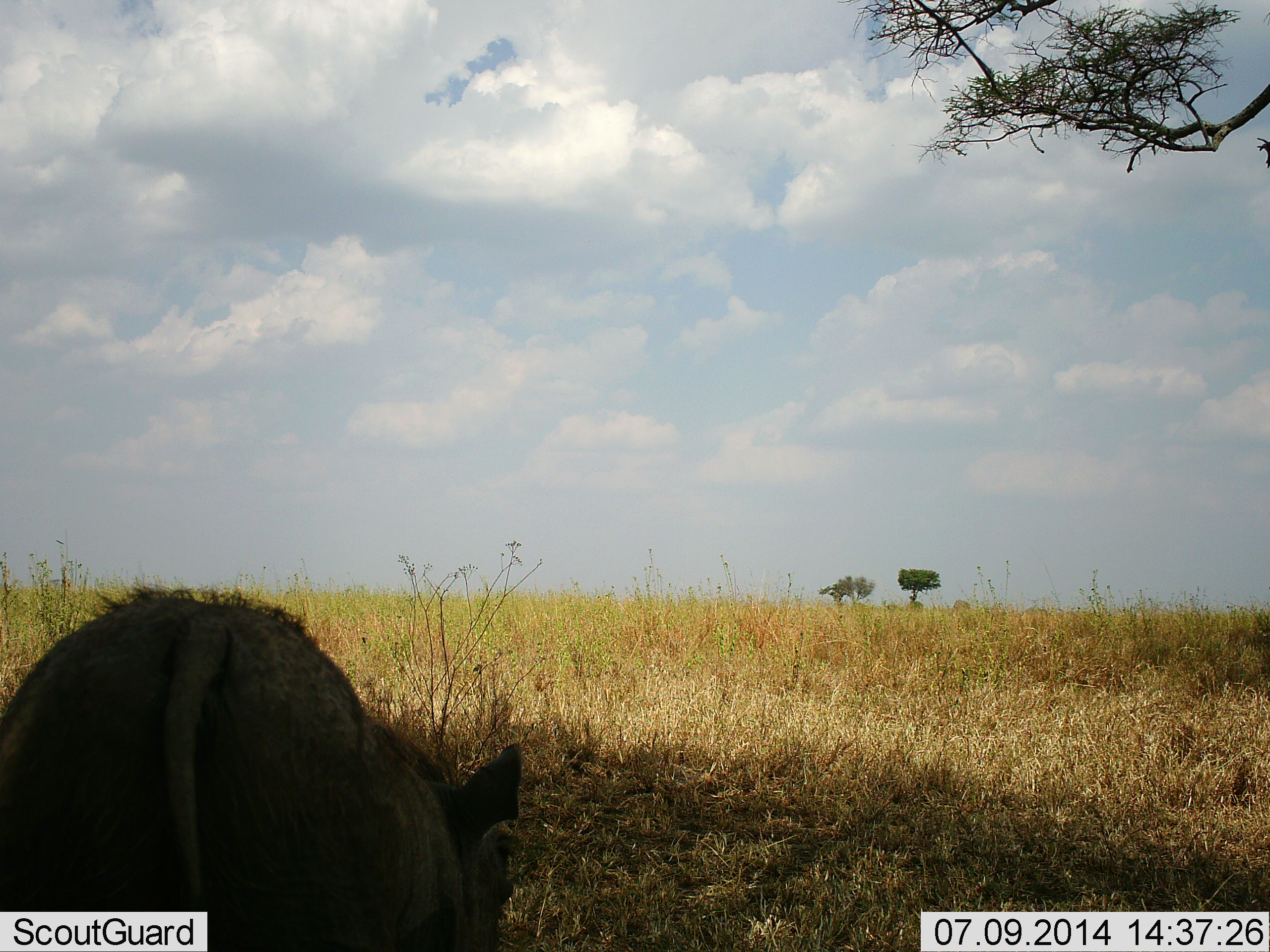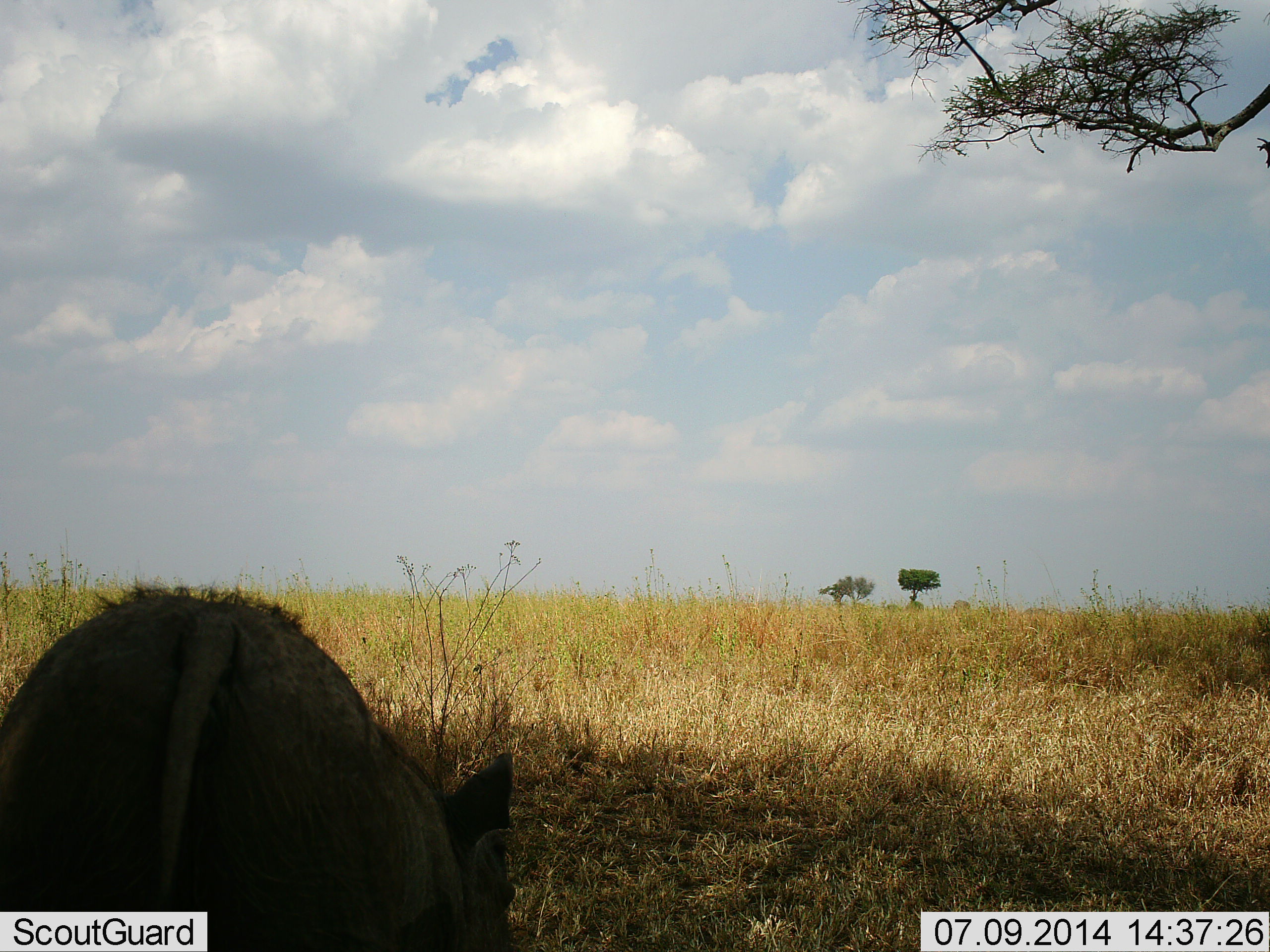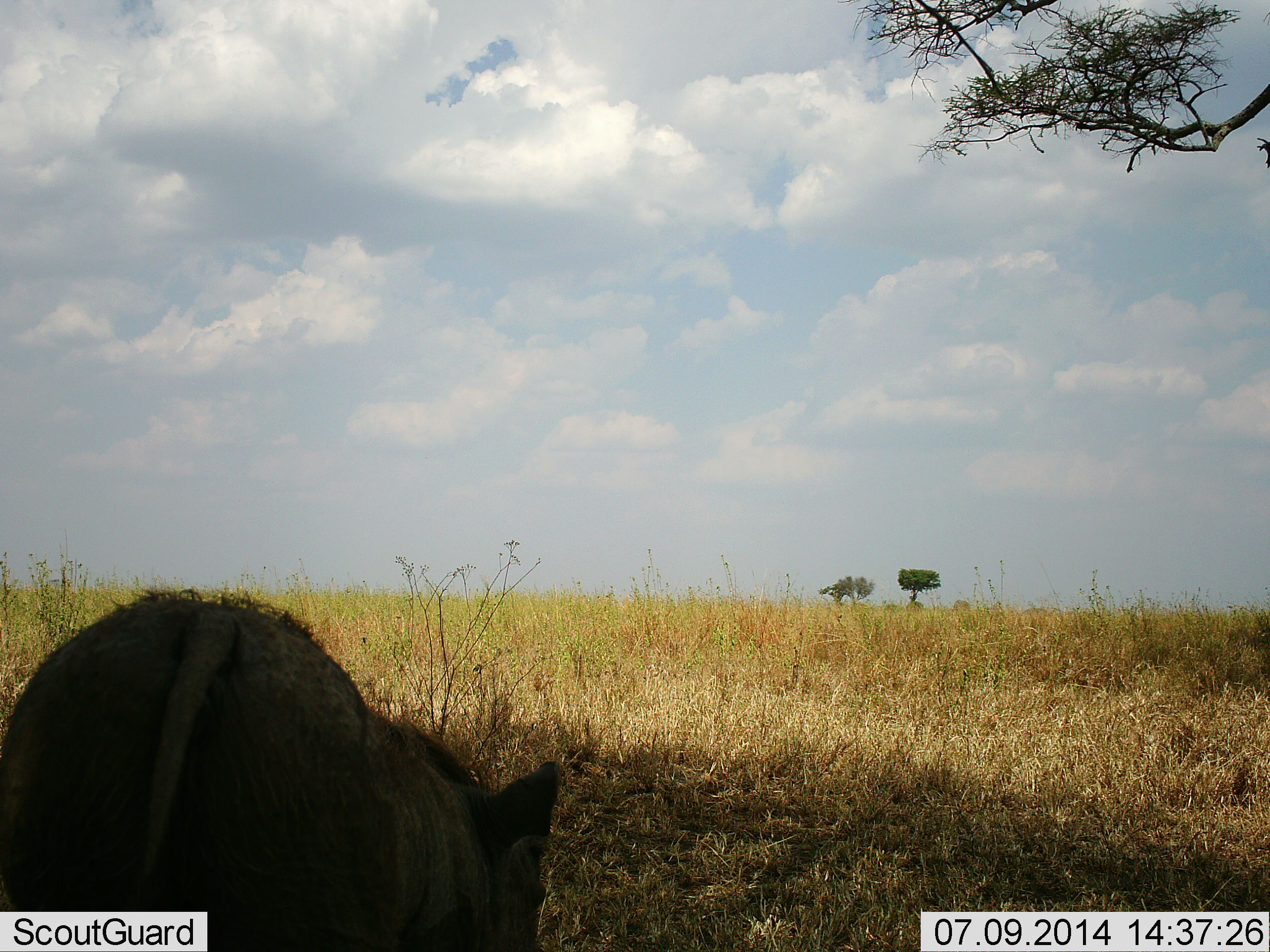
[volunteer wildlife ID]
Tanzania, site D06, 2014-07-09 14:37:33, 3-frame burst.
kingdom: Animalia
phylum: Chordata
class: Mammalia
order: Artiodactyla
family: Suidae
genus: Phacochoerus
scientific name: Phacochoerus africanus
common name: warthog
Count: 1.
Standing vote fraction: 20%.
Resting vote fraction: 0%.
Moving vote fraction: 20%.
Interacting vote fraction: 0%.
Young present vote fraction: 0%.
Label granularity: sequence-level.